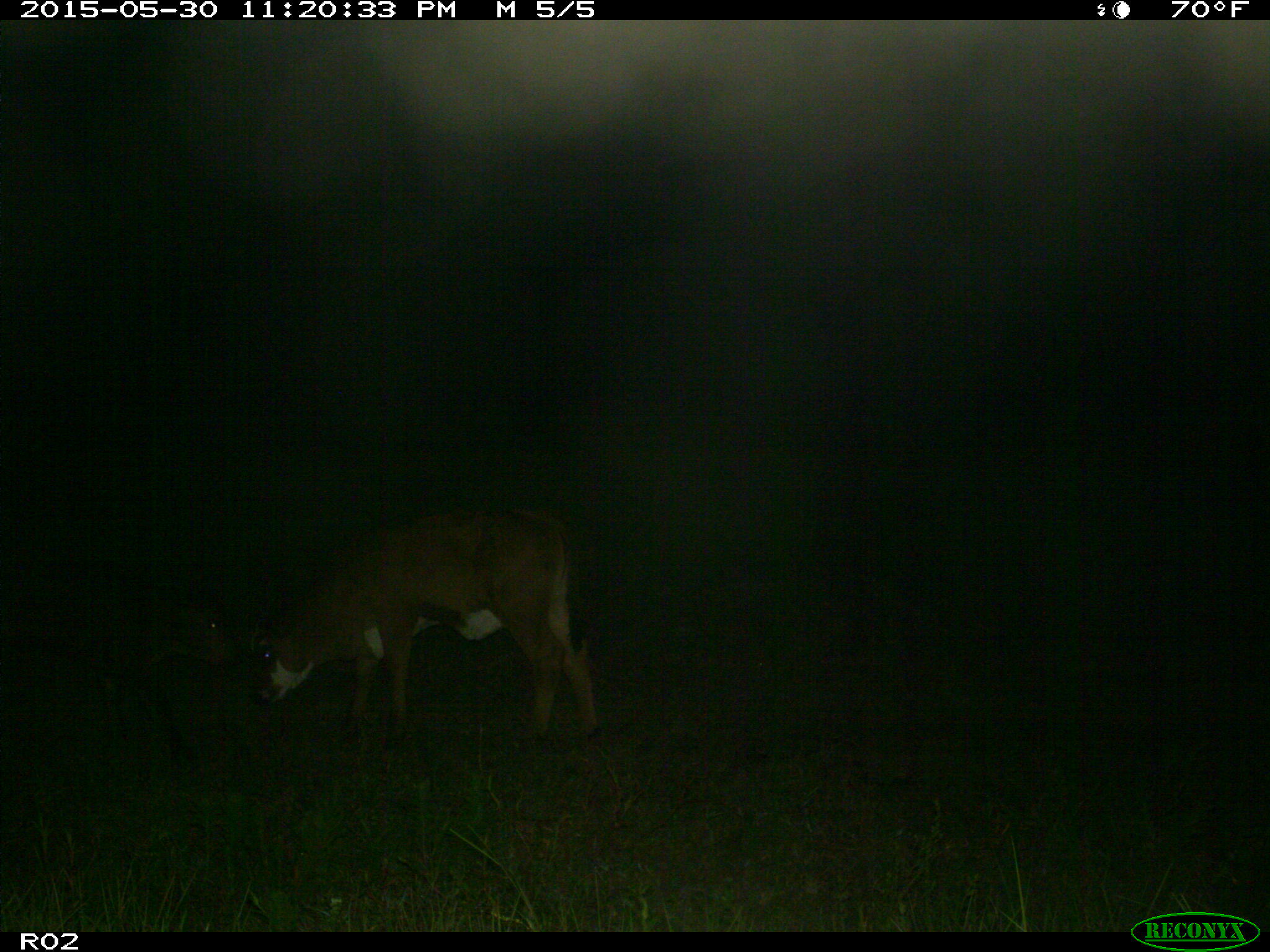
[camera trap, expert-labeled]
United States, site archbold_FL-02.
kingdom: Animalia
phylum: Chordata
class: Mammalia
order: Artiodactyla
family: Bovidae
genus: Bos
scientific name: Bos taurus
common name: domestic cow